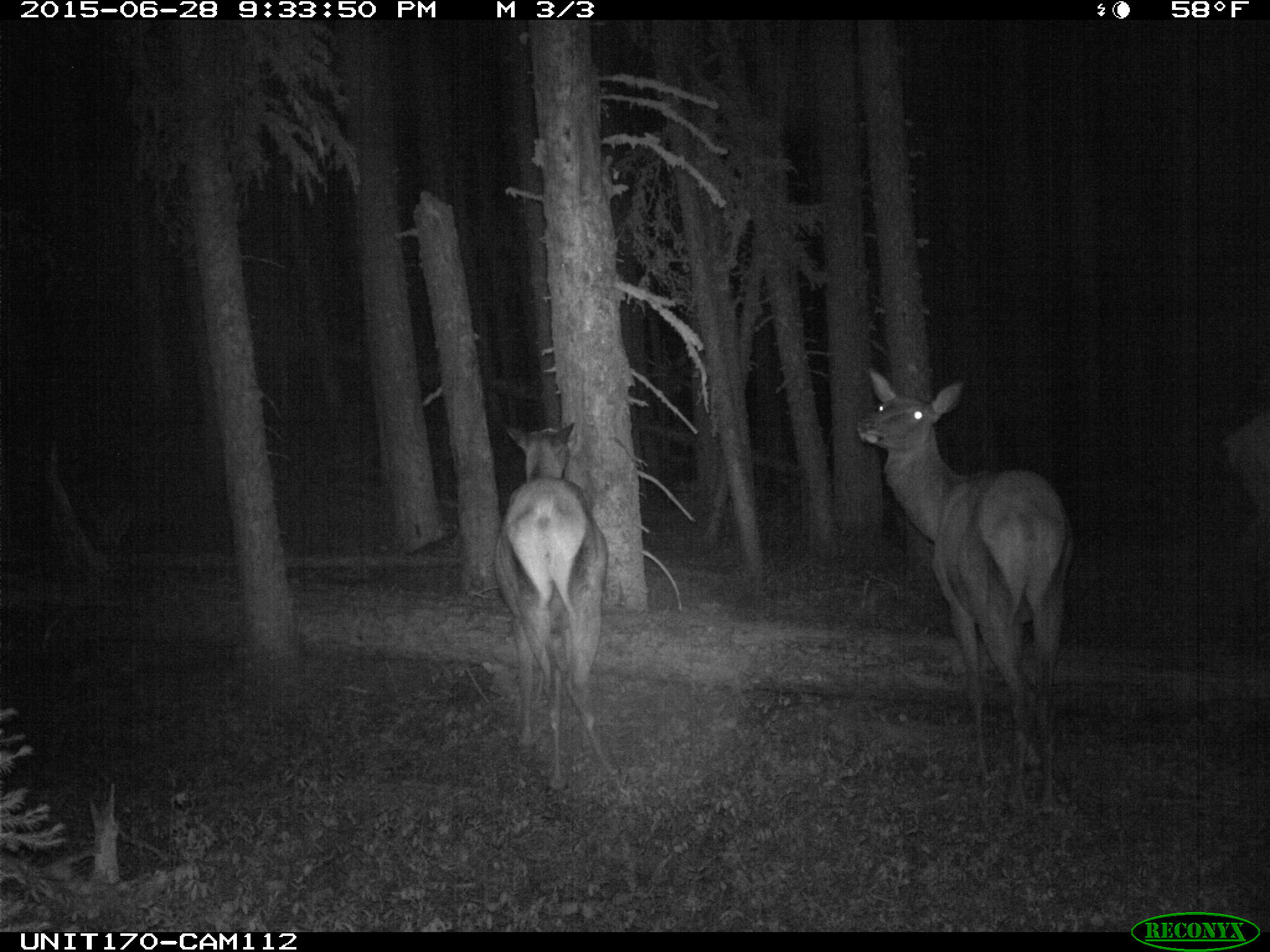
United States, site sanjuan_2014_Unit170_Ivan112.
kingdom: Animalia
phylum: Chordata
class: Mammalia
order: Artiodactyla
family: Cervidae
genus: Cervus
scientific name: Cervus elaphus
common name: red deer